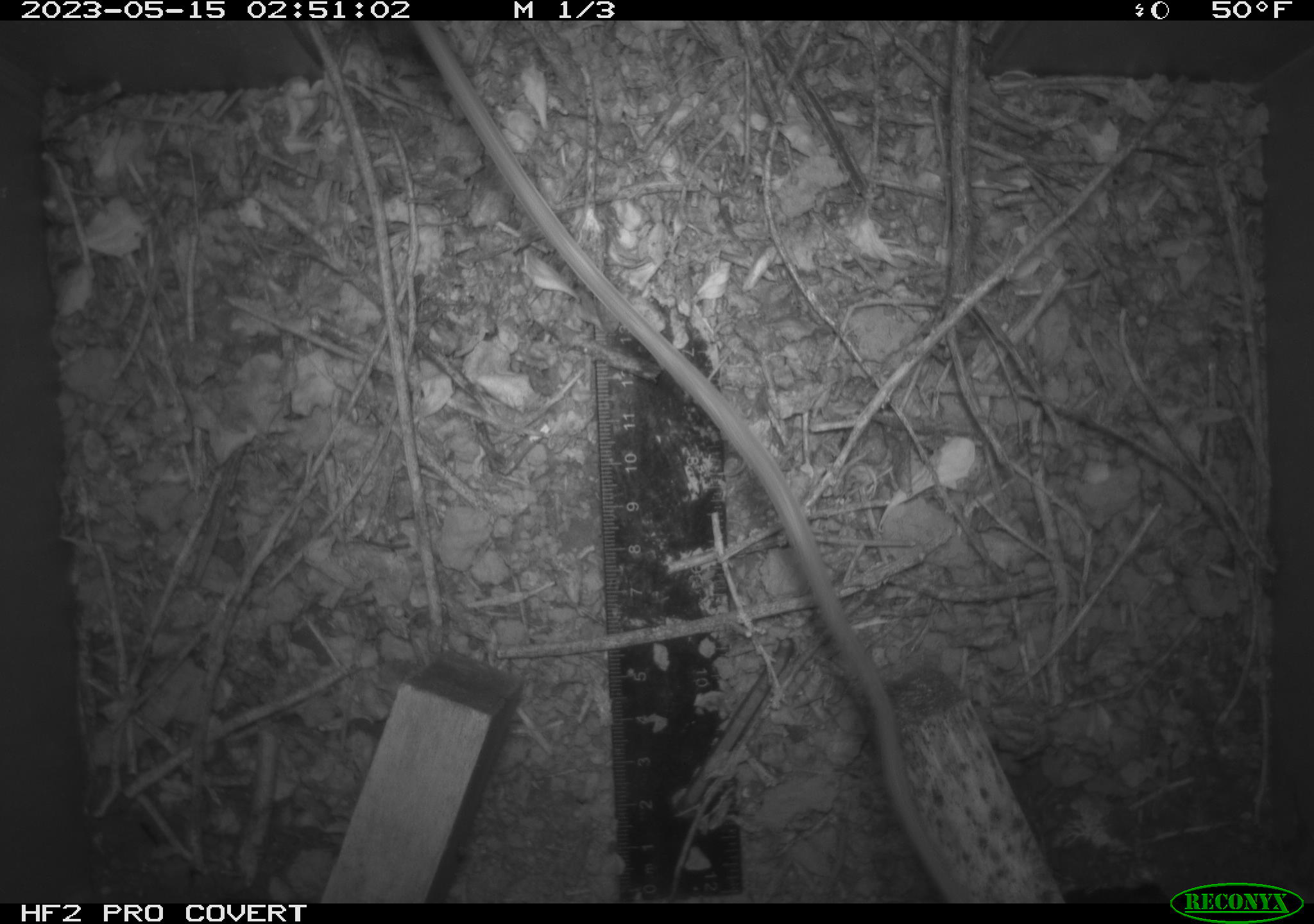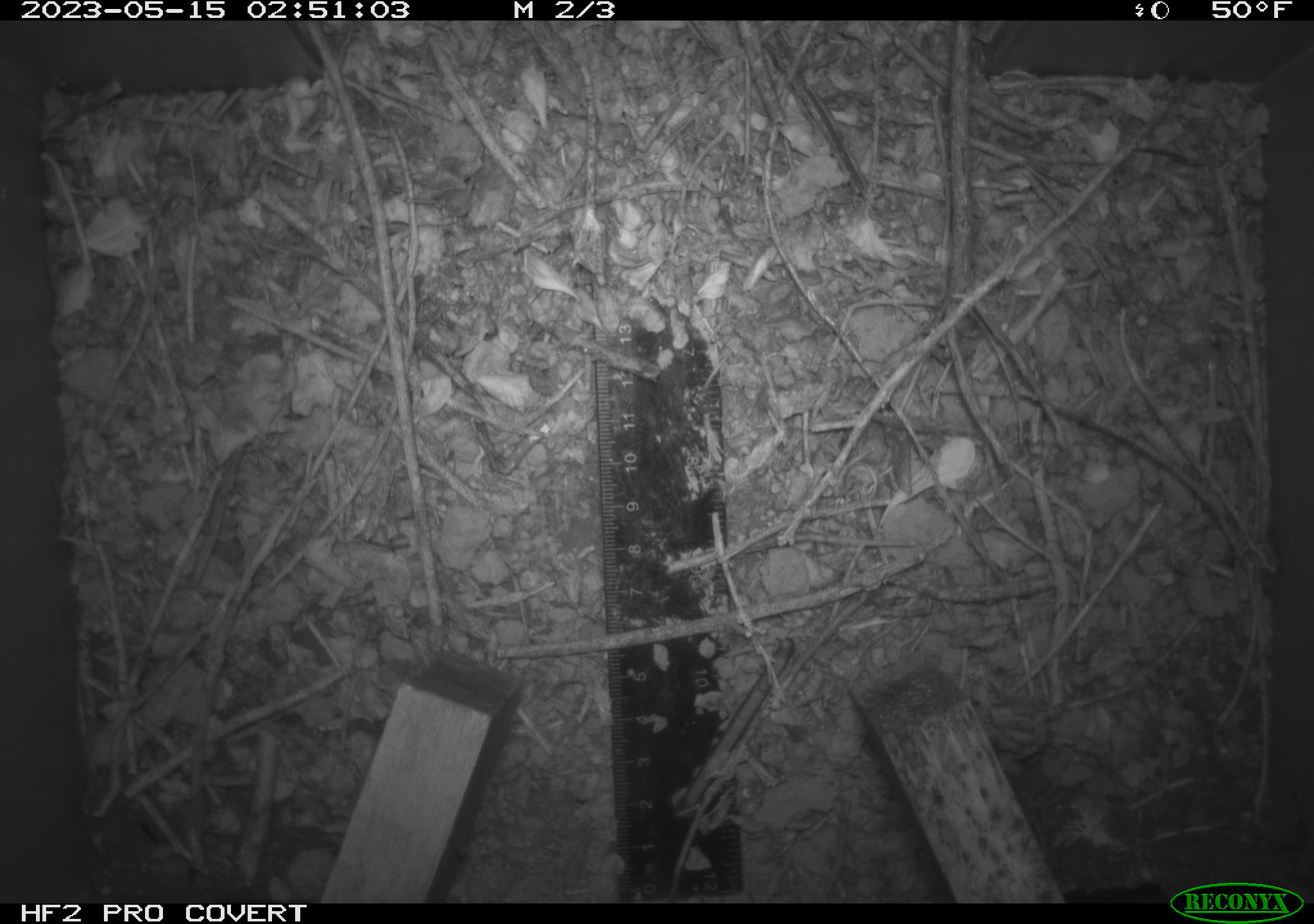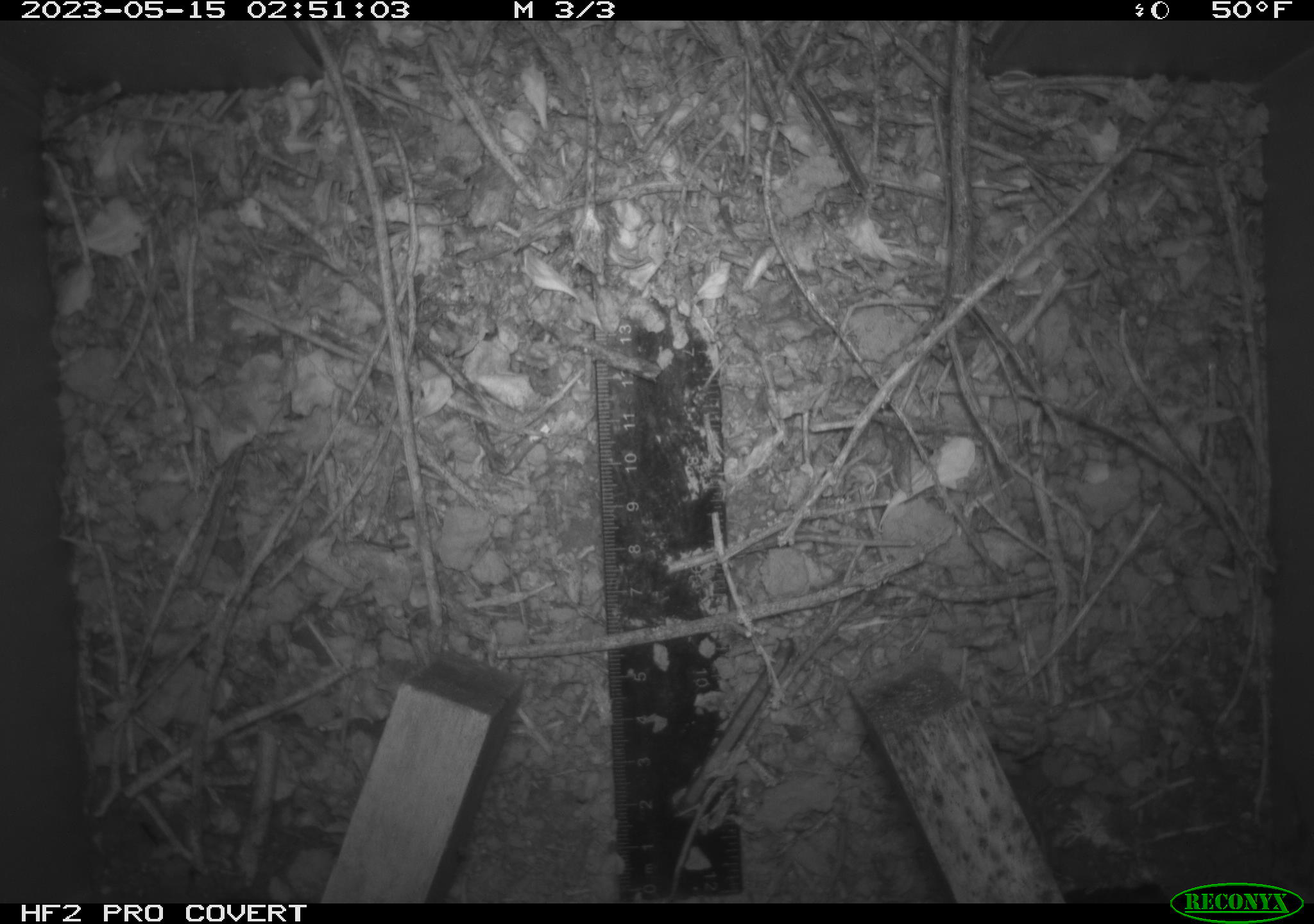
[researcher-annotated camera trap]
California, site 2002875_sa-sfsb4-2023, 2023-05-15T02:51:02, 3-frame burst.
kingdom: Animalia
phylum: Chordata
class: Mammalia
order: Rodentia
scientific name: Rodentia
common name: mouse species